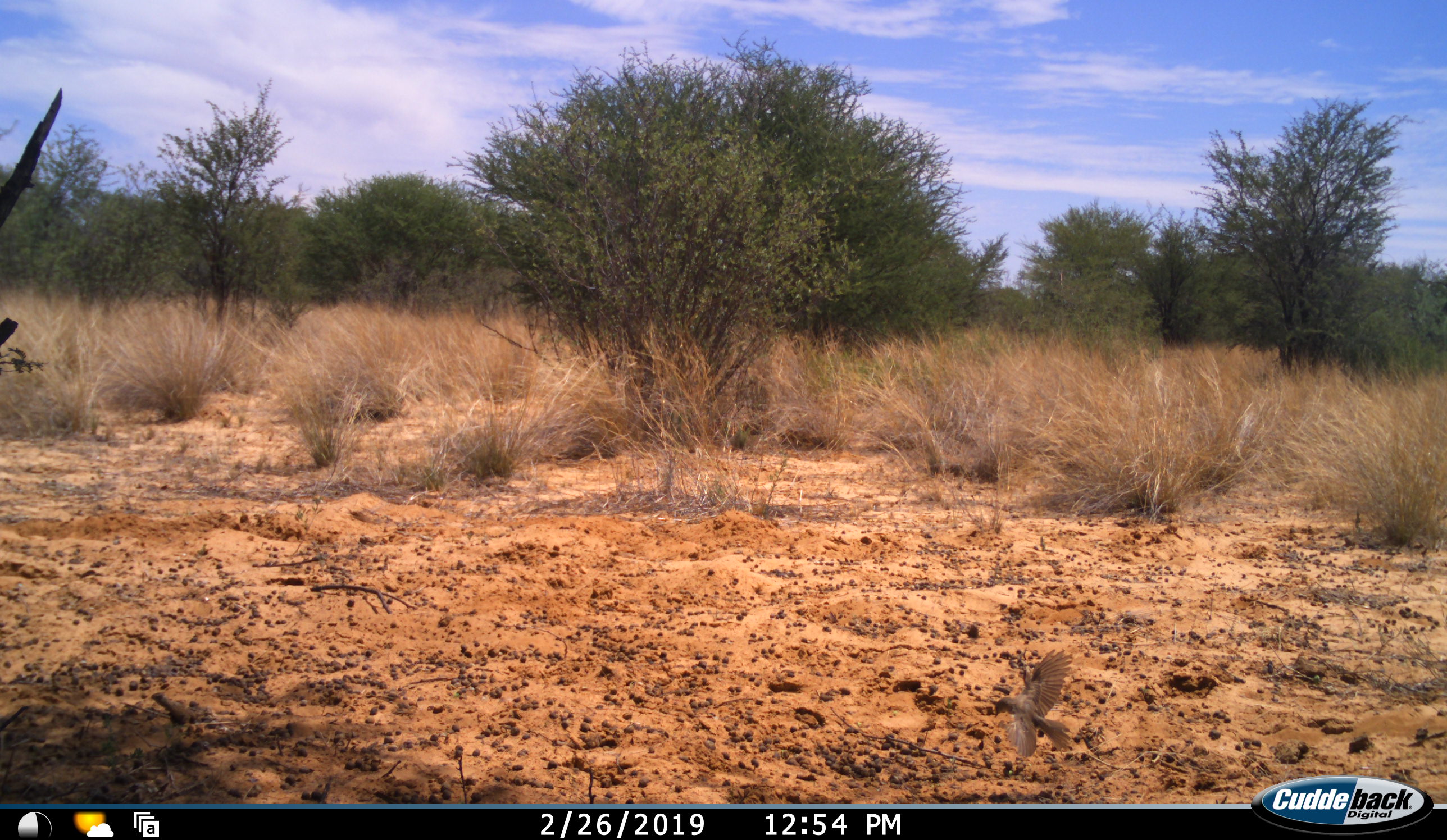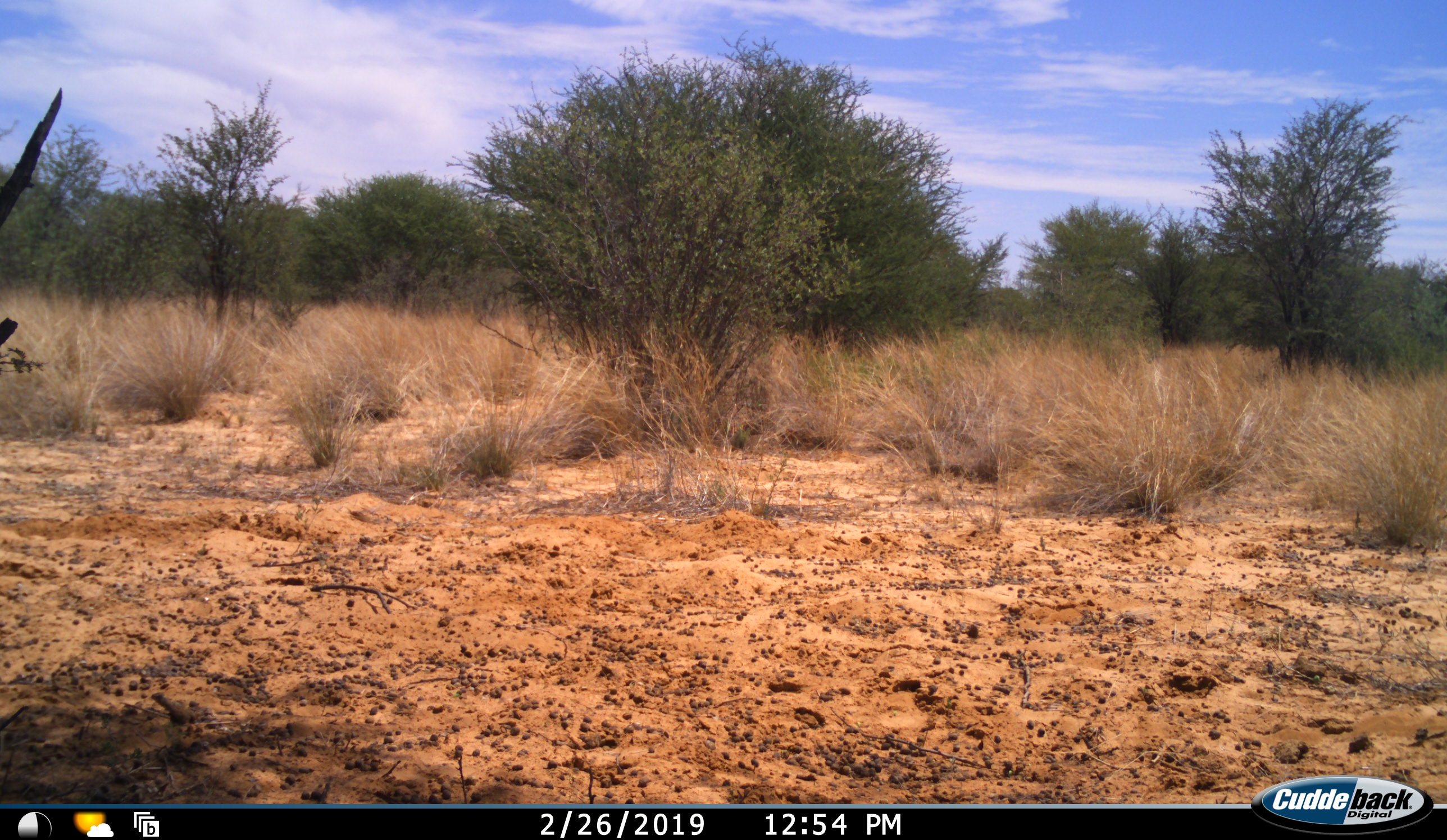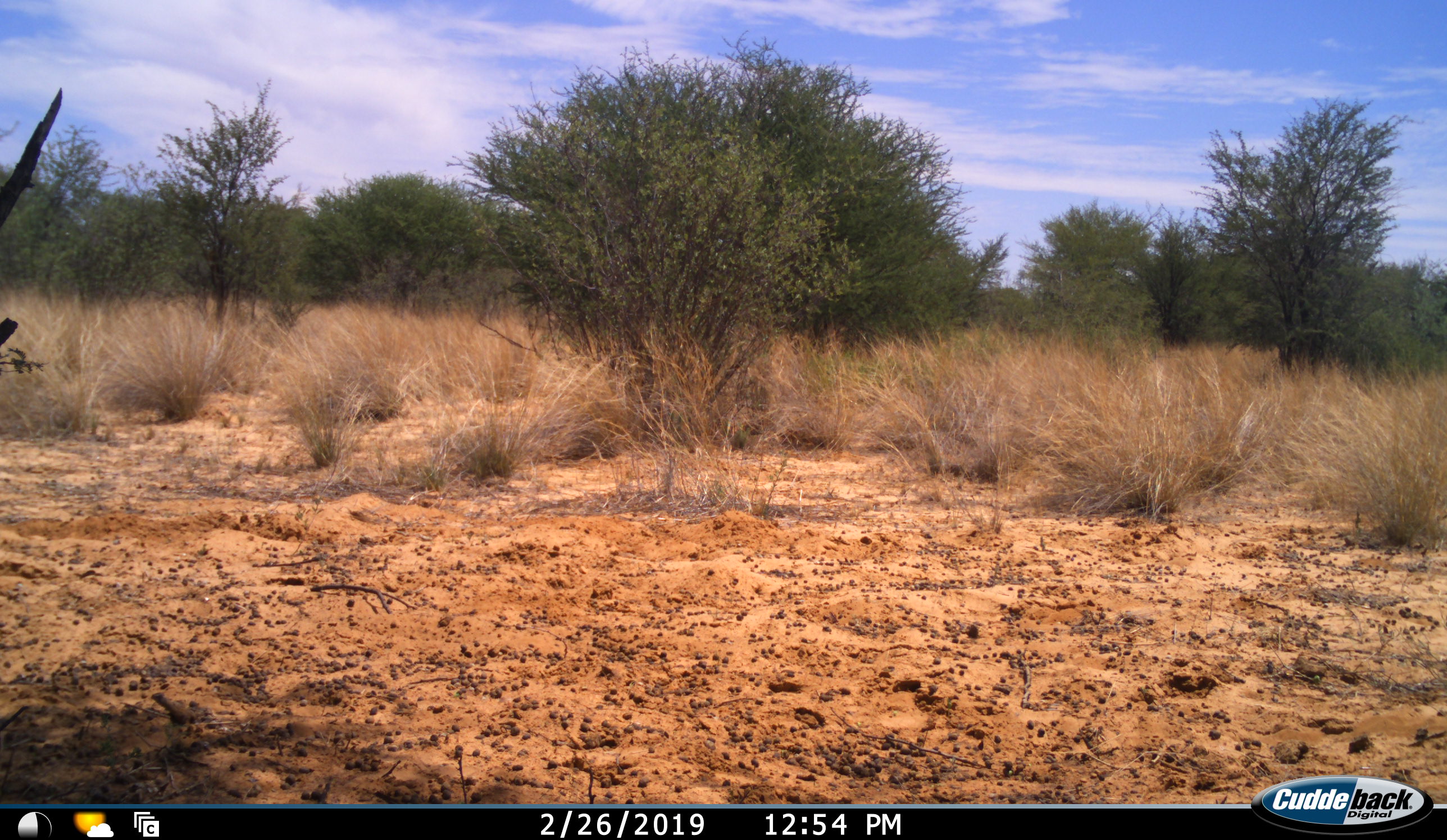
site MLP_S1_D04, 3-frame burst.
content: unidentified animal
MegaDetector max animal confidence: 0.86